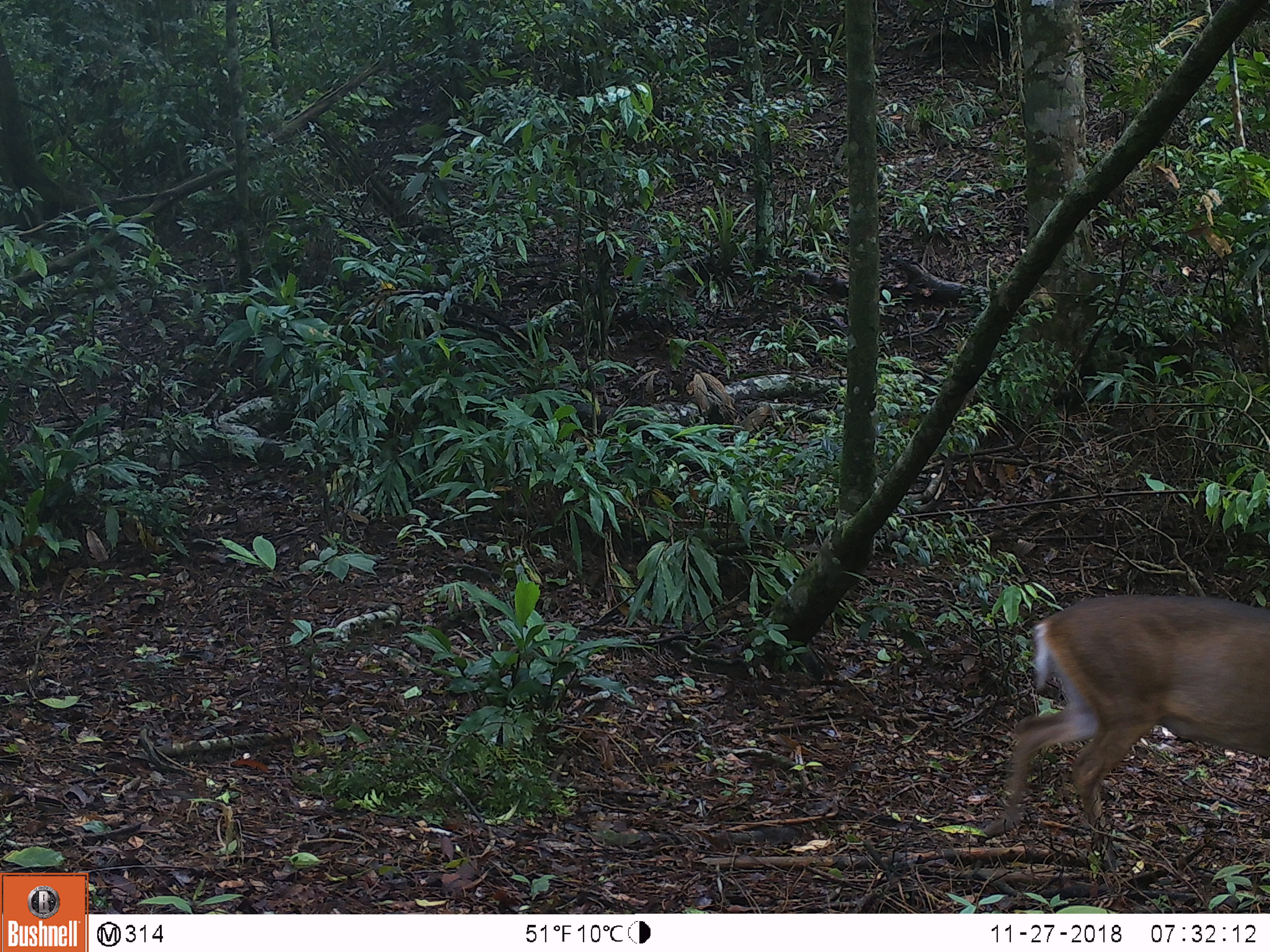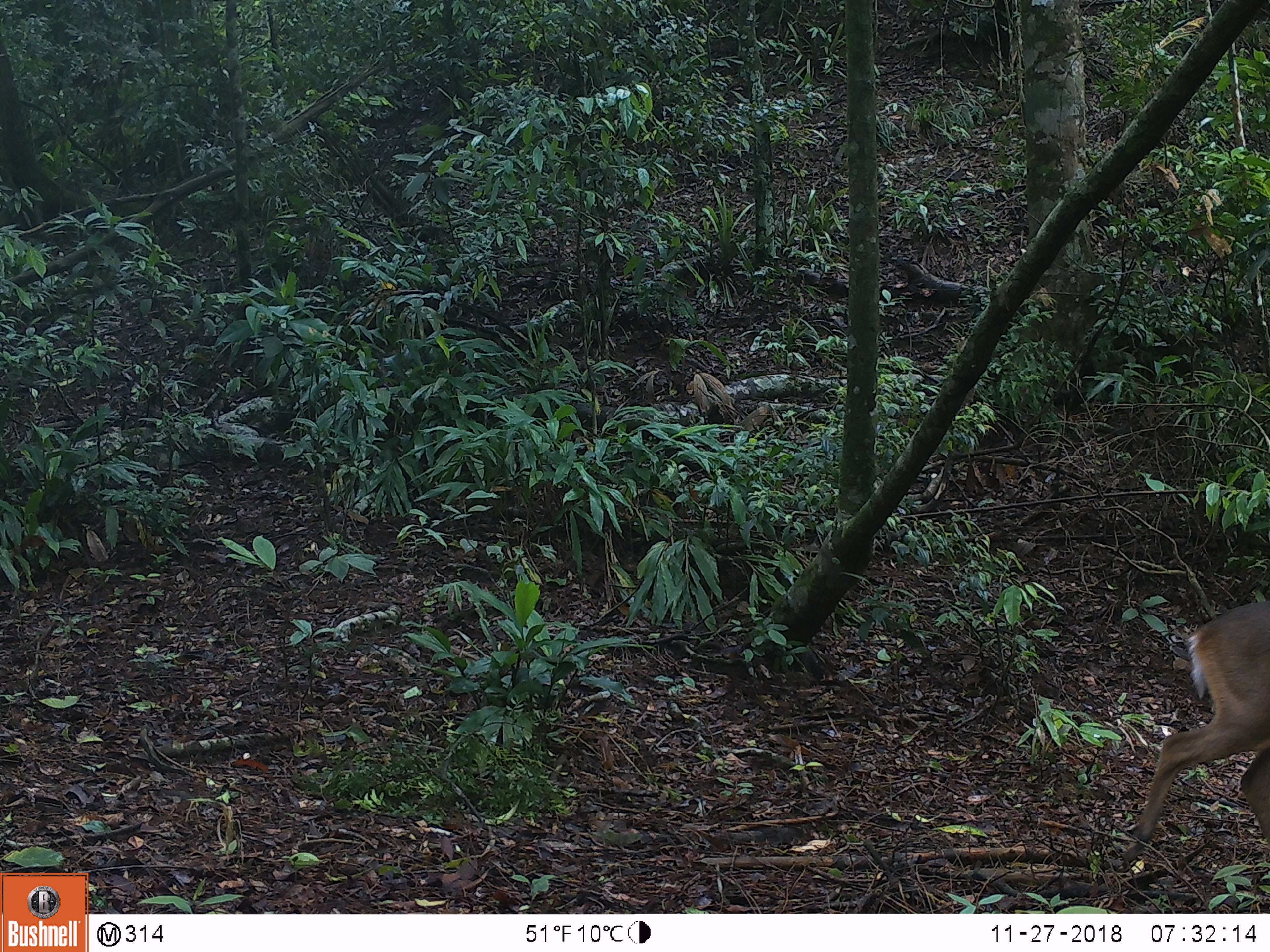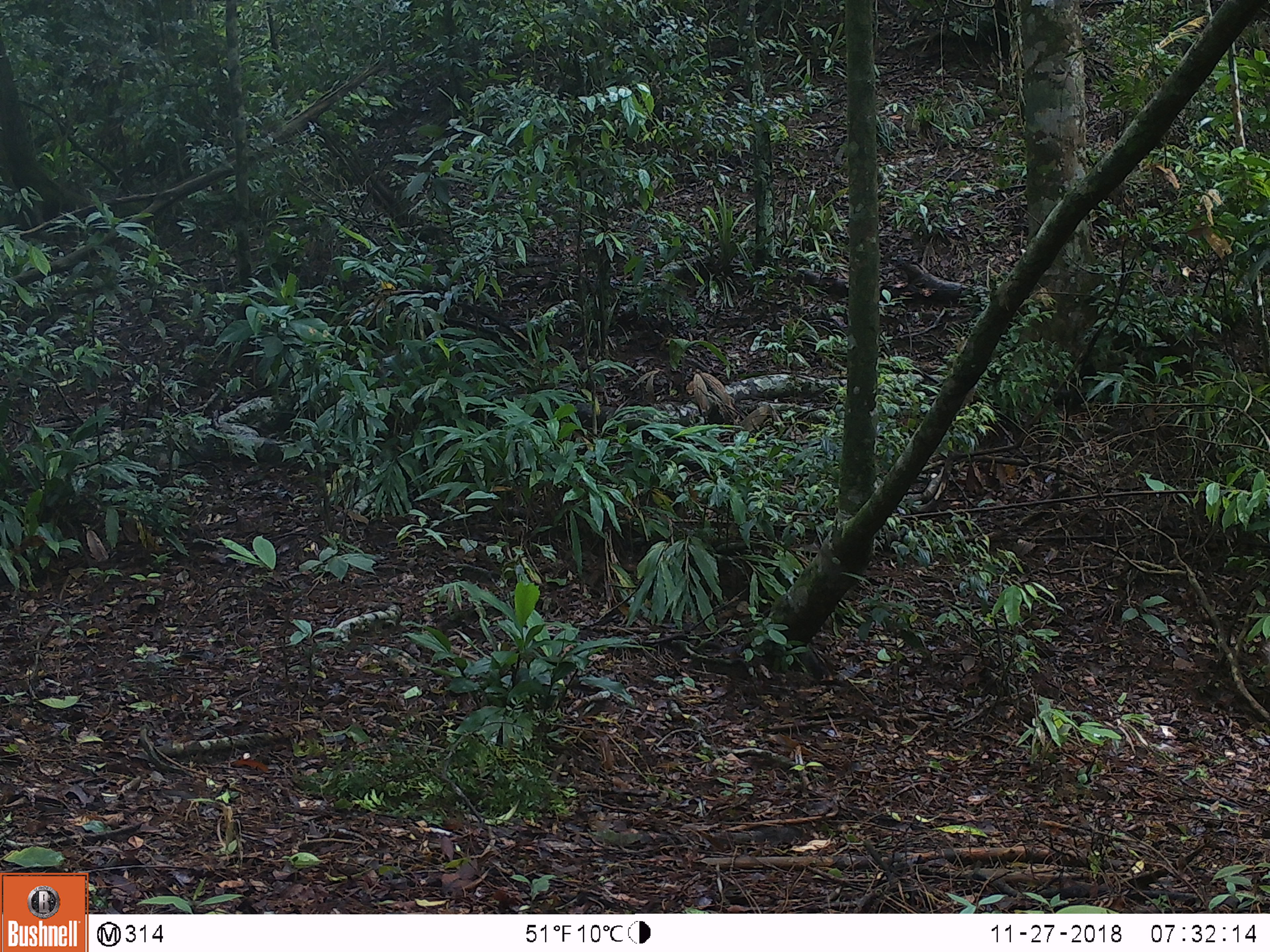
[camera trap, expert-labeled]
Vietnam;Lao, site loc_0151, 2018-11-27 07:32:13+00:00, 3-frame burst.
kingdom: Animalia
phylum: Chordata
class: Mammalia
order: Artiodactyla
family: Cervidae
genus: Muntiacus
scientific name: Muntiacus vuquangensis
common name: large-antlered muntjac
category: large antlered muntjac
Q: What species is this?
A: Large antlered muntjac (large-antlered muntjac) (Muntiacus vuquangensis).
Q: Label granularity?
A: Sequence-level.